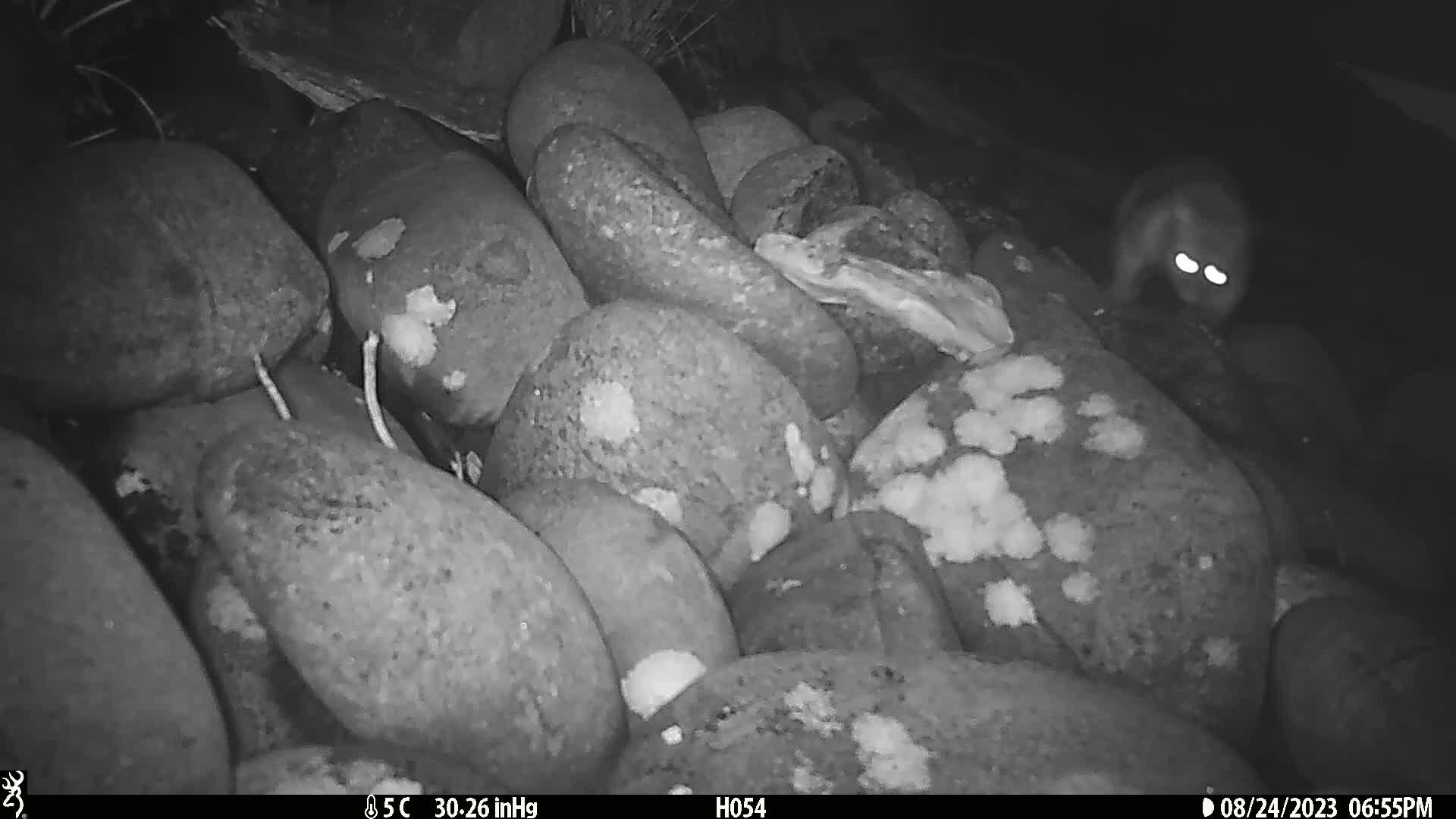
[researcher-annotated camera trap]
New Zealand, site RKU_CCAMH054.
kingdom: Animalia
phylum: Chordata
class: Mammalia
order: Diprotodontia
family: Phalangeridae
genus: Trichosurus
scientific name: Trichosurus vulpecula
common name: common brushtail possum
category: possum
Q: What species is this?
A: Possum (common brushtail possum) (Trichosurus vulpecula).